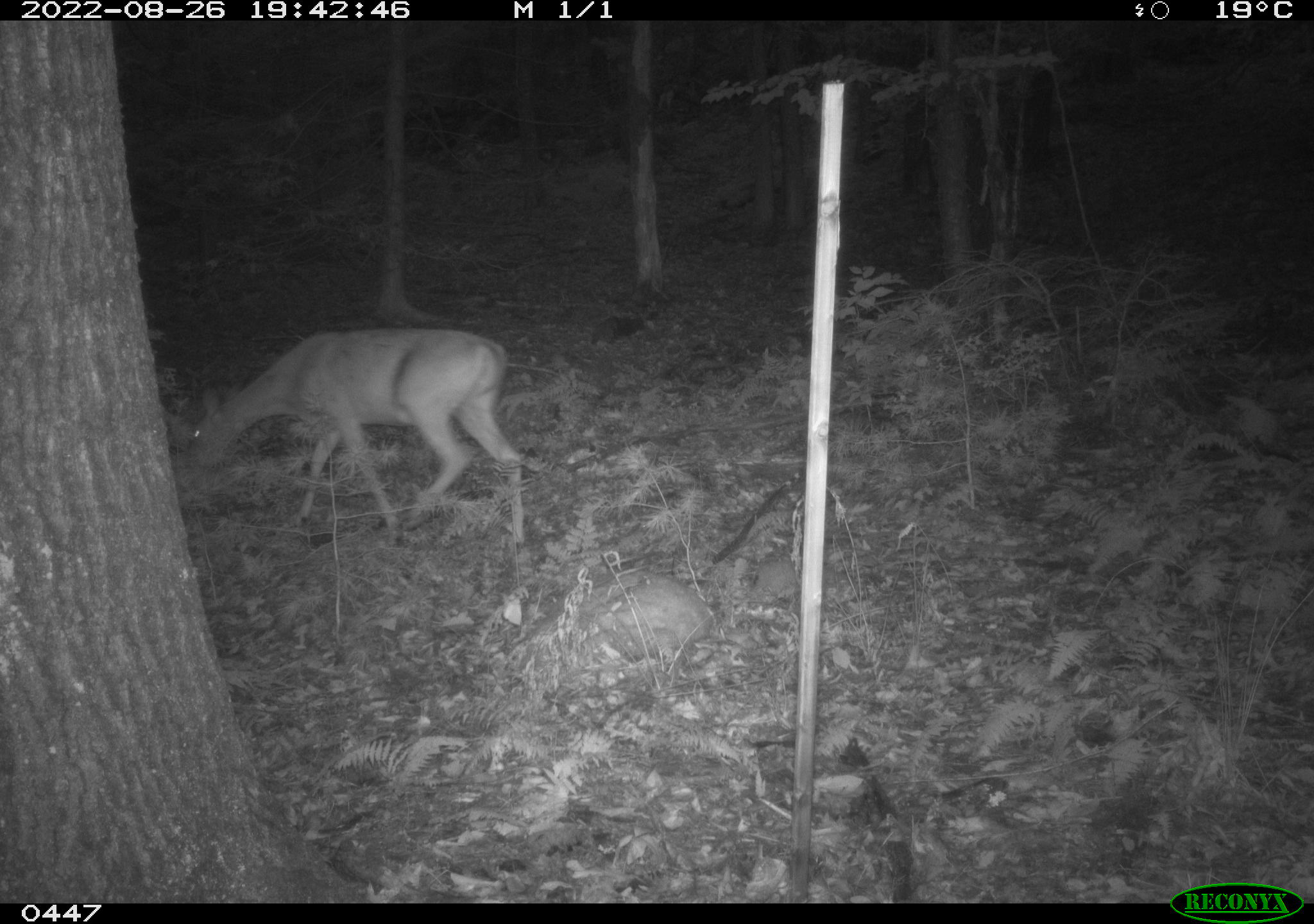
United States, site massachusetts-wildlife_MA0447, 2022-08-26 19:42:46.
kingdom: Animalia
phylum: Chordata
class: Mammalia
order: Artiodactyla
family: Cervidae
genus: Odocoileus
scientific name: Odocoileus virginianus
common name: white-tailed deer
White-tailed deer (Odocoileus virginianus).